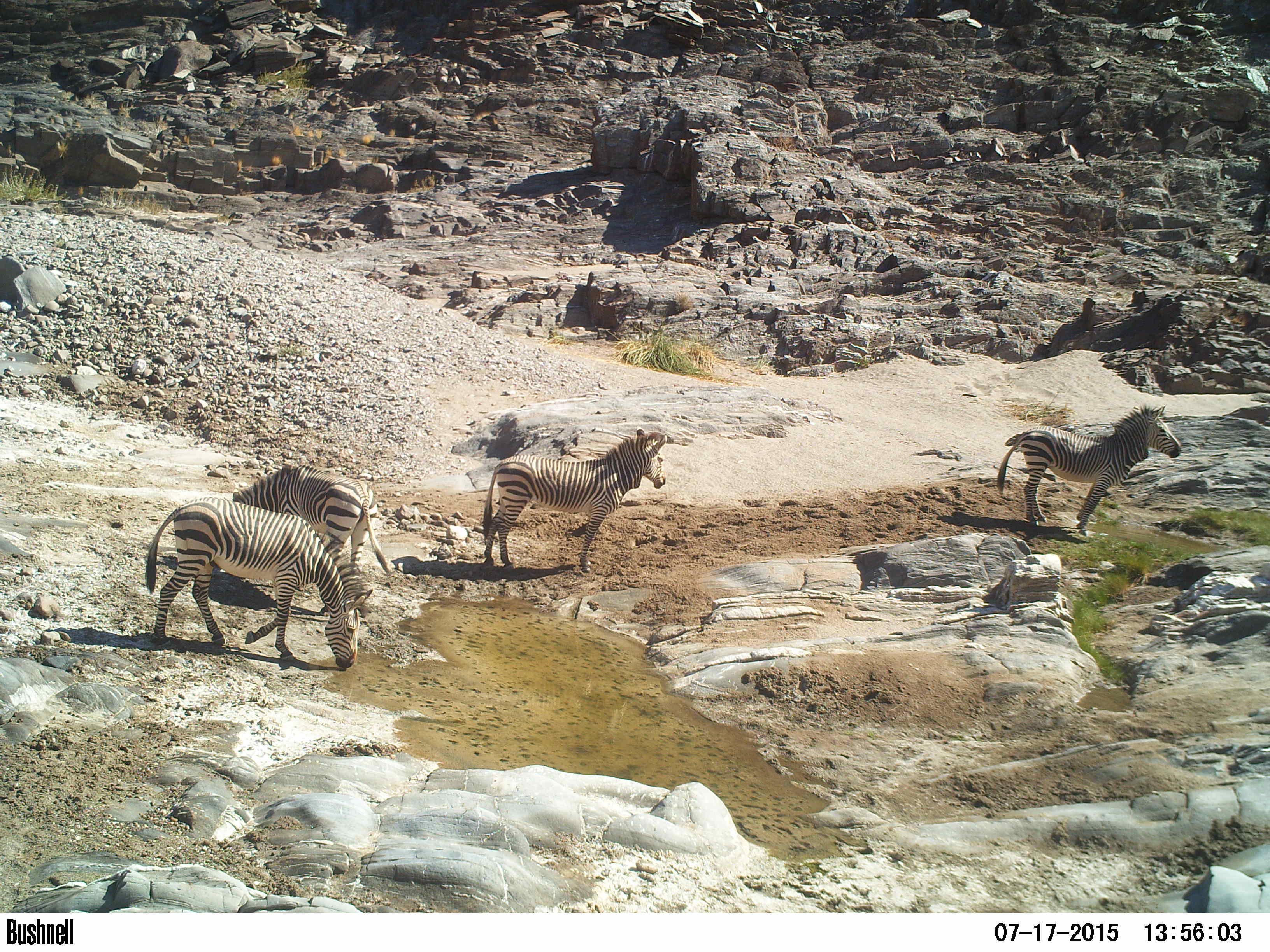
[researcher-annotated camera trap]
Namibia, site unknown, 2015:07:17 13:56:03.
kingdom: Animalia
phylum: Chordata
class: Mammalia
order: Perissodactyla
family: Equidae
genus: Equus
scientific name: Equus zebra hartmannae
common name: hartmann's mountain zebra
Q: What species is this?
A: Equus zebra hartmannae (hartmann's mountain zebra).